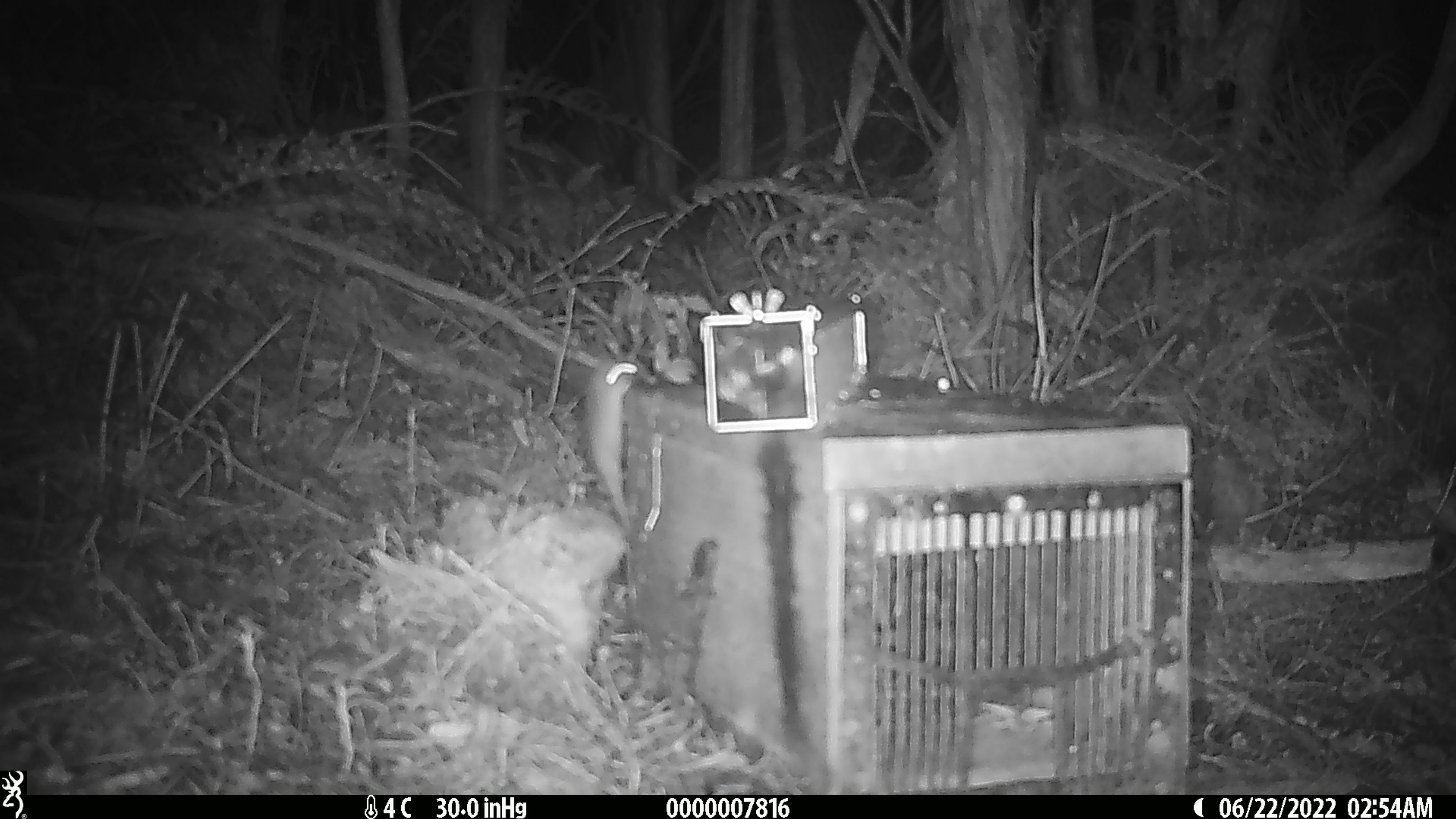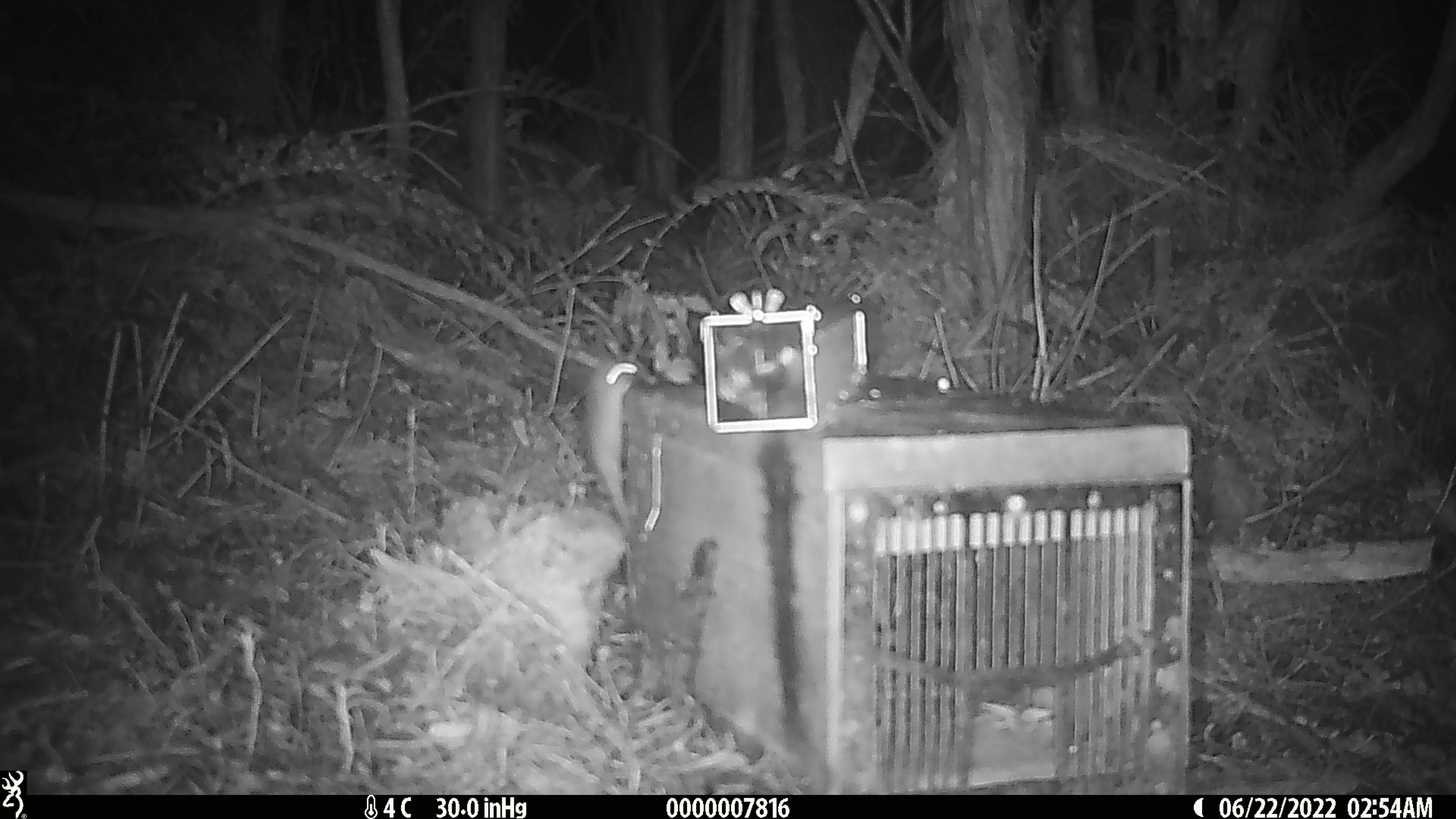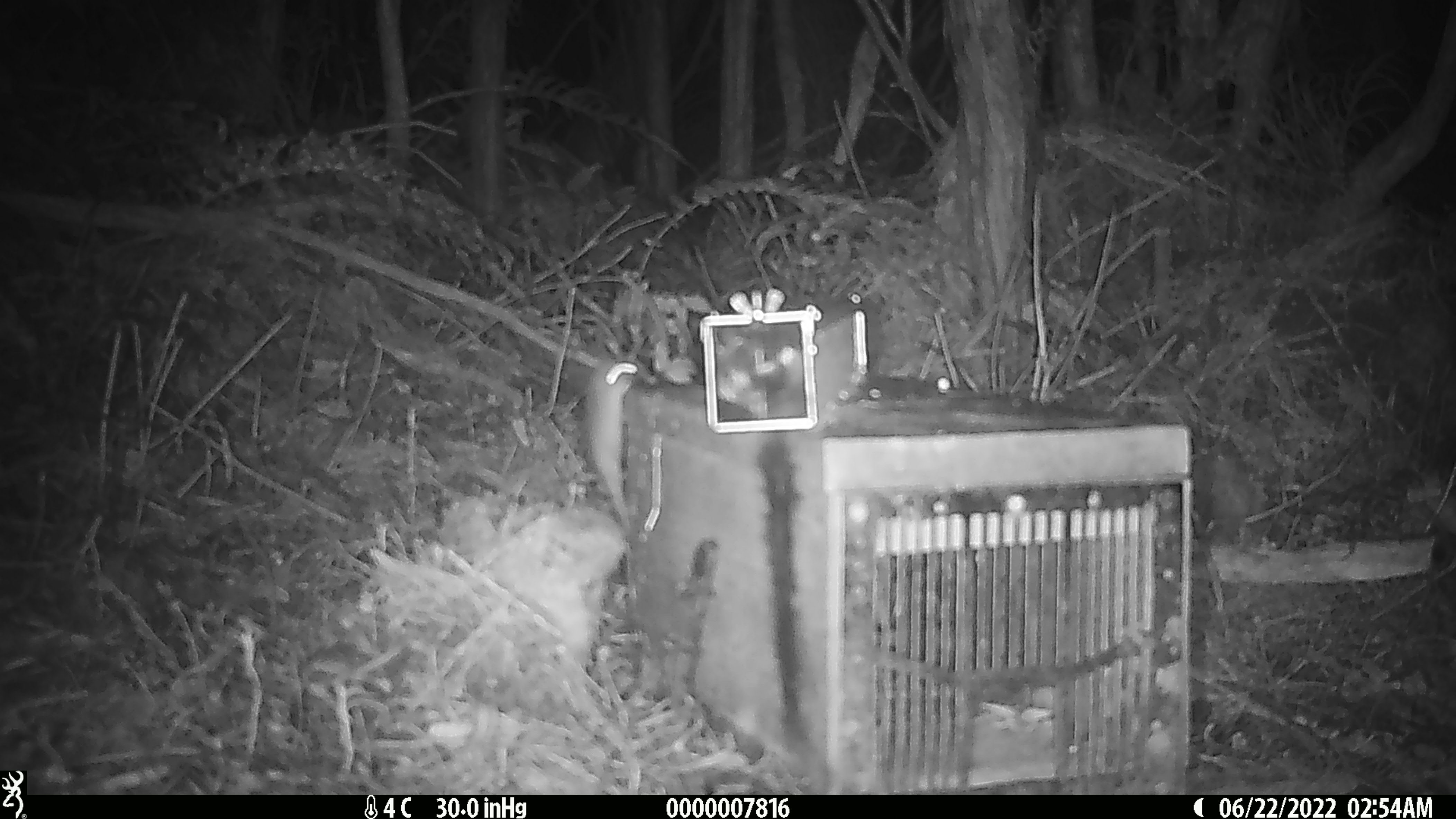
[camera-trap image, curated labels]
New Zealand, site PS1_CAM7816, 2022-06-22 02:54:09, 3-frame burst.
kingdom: Animalia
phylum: Chordata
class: Mammalia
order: Rodentia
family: Muridae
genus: Mus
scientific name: Mus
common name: mouse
Mouse (Mus).